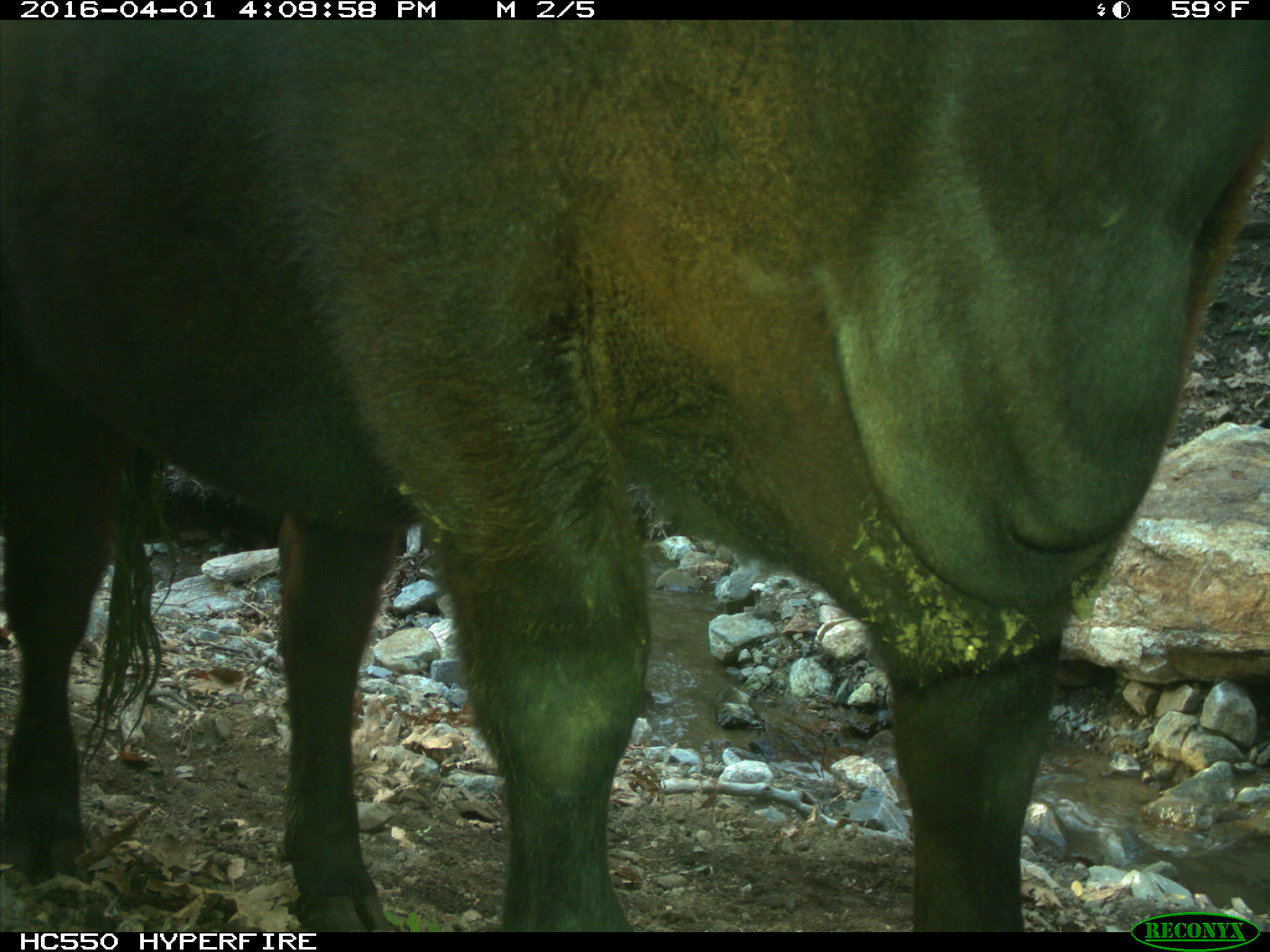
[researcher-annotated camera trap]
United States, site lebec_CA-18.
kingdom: Animalia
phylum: Chordata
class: Mammalia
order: Artiodactyla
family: Bovidae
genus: Bos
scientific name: Bos taurus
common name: domestic cow